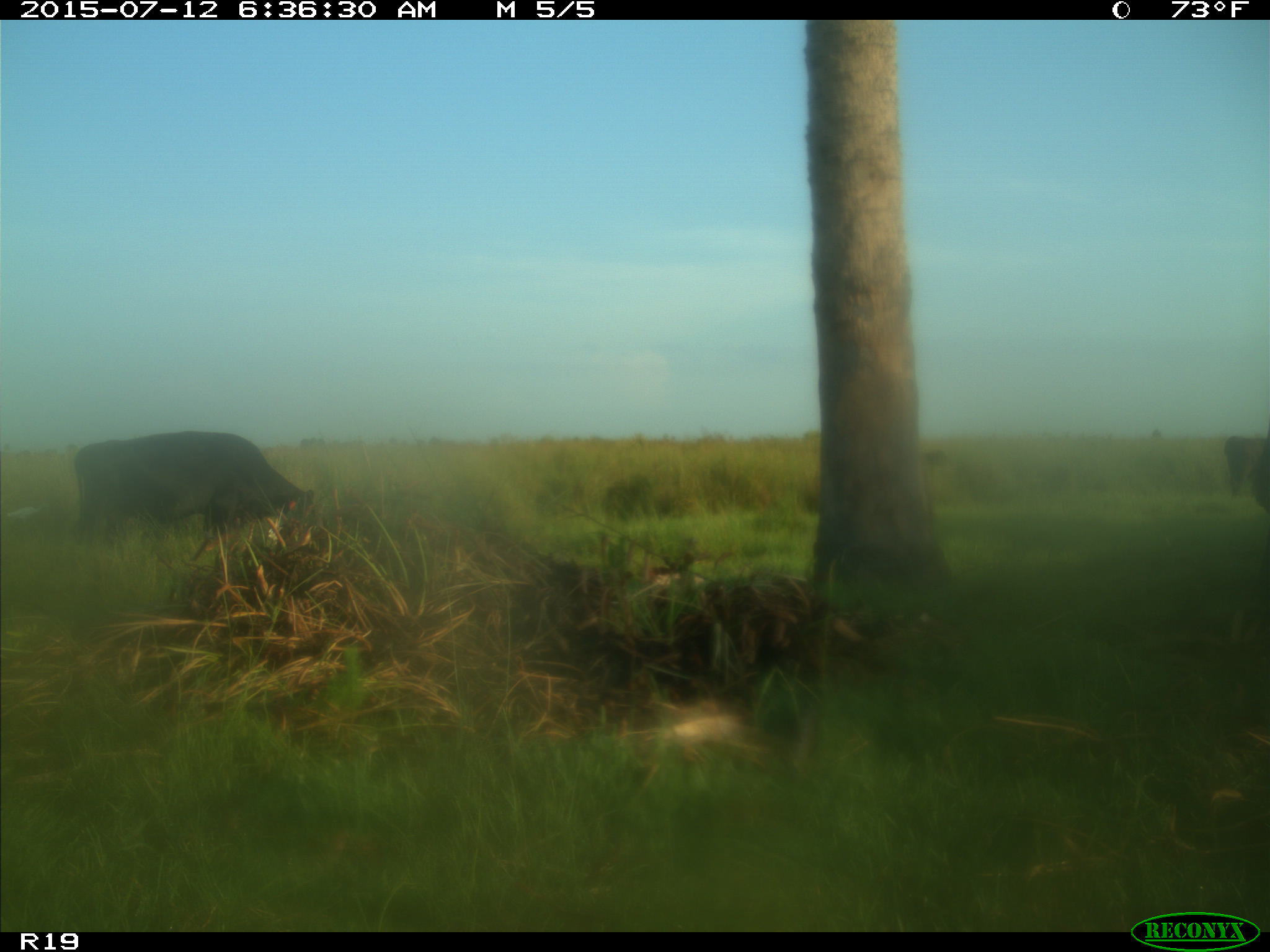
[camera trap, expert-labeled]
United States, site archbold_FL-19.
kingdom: Animalia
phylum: Chordata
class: Mammalia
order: Artiodactyla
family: Bovidae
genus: Bos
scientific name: Bos taurus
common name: domestic cow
Bos taurus (domestic cow).